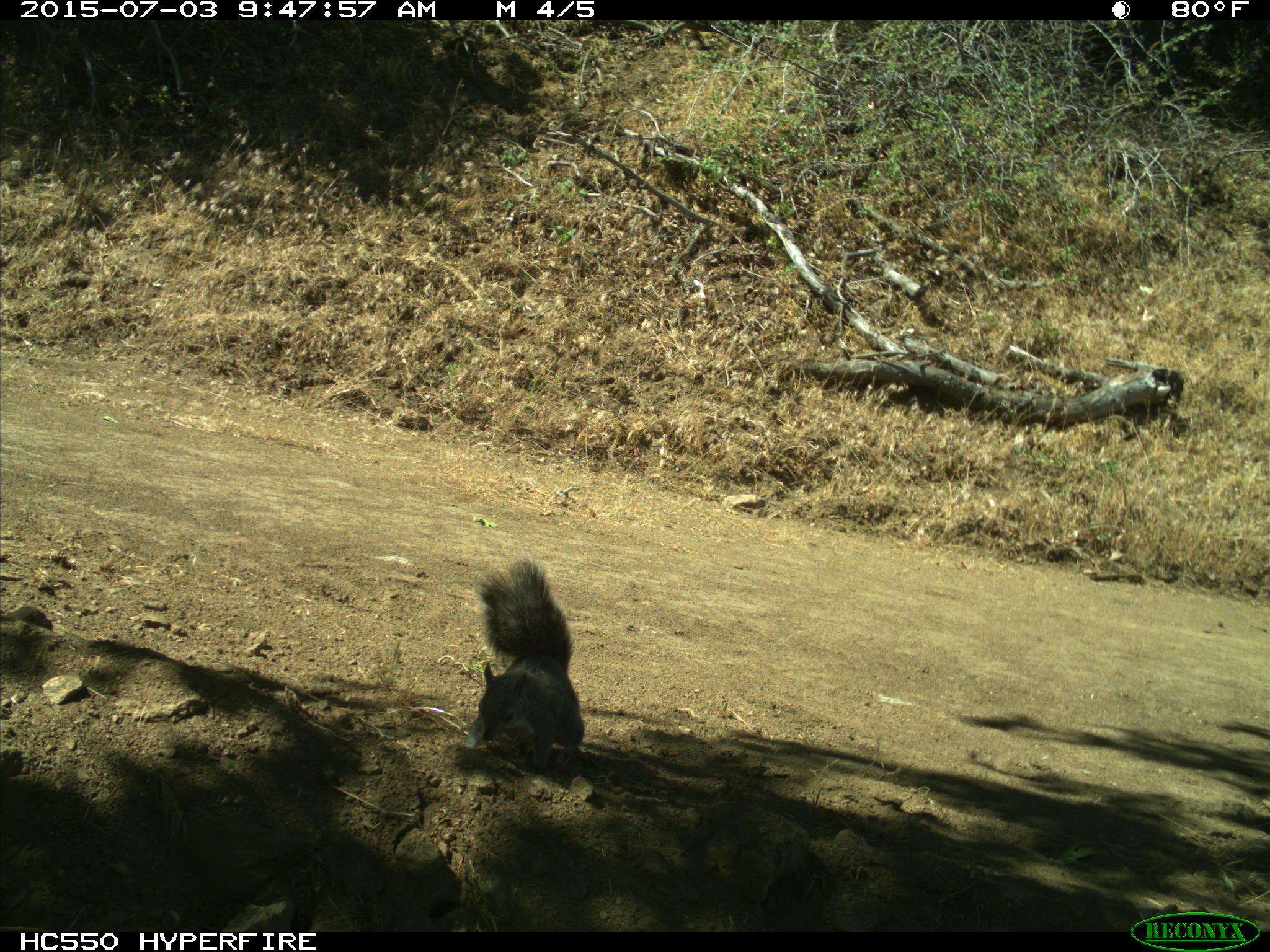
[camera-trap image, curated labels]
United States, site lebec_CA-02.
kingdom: Animalia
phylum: Chordata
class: Mammalia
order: Rodentia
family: Sciuridae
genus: Sciurus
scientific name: Sciurus carolinensis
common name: eastern gray squirrel